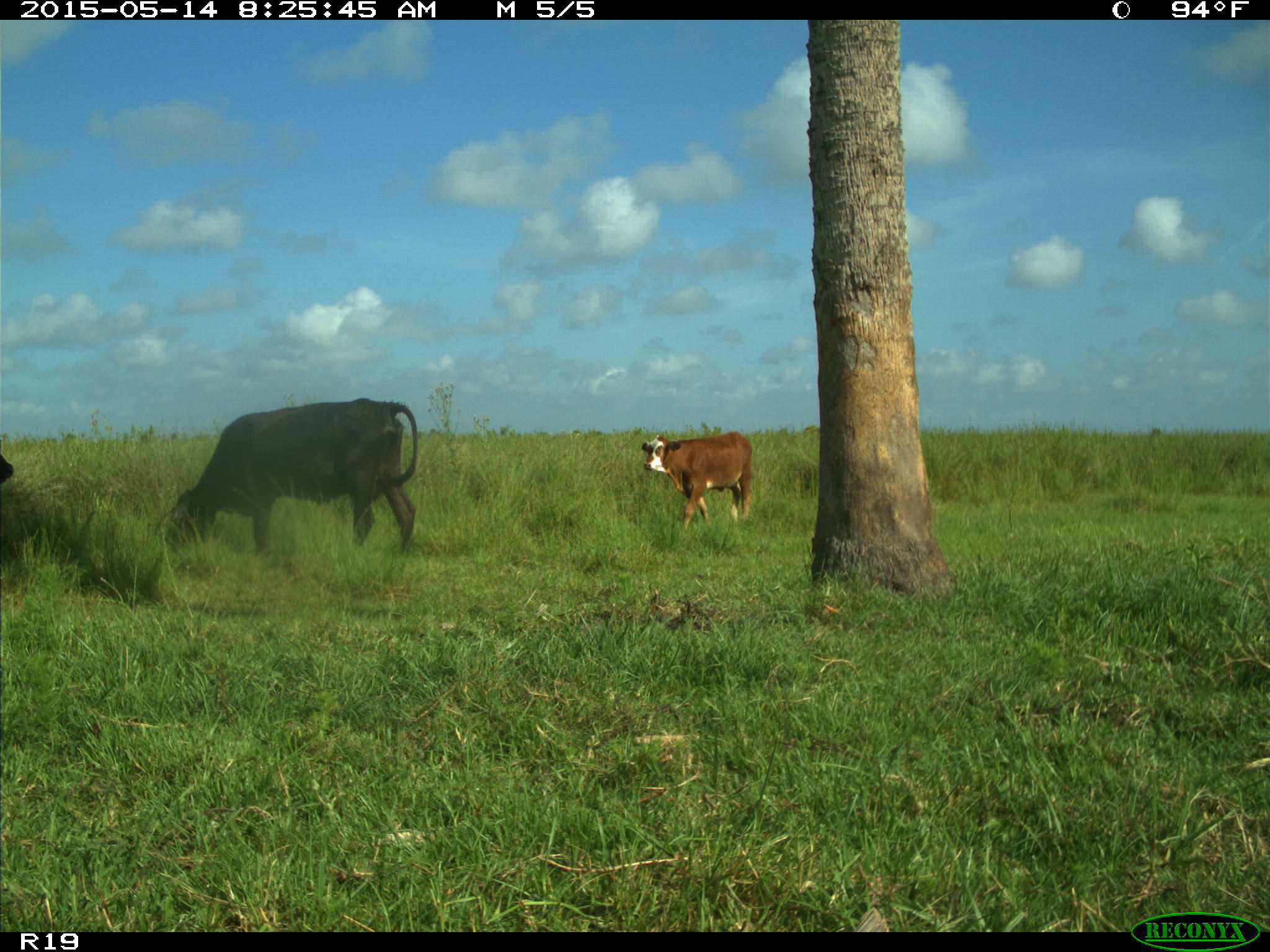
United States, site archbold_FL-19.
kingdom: Animalia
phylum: Chordata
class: Mammalia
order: Artiodactyla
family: Bovidae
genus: Bos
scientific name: Bos taurus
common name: domestic cow